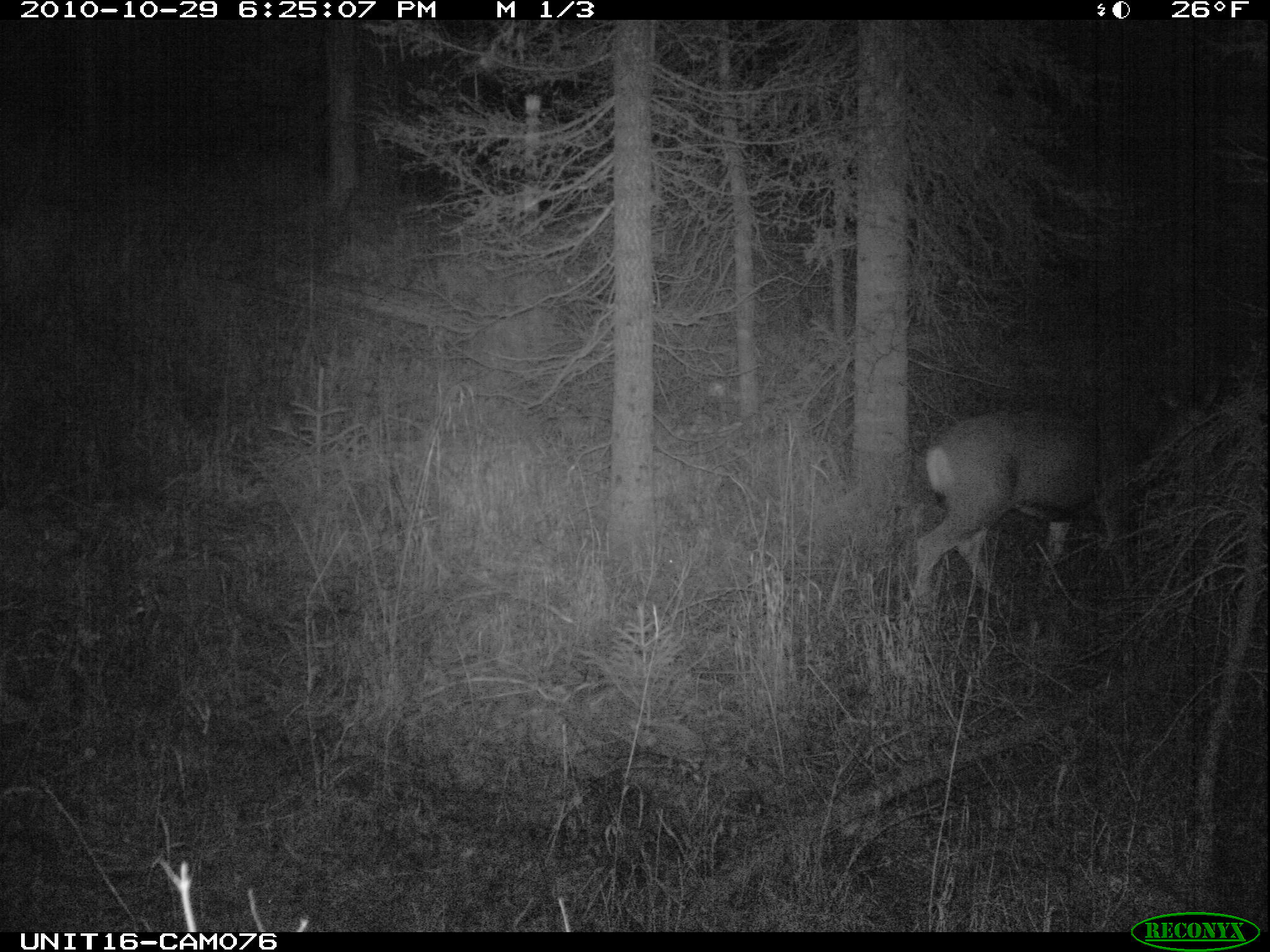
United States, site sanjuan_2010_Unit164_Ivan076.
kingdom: Animalia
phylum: Chordata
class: Mammalia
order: Artiodactyla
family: Cervidae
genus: Odocoileus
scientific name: Odocoileus hemionus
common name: mule deer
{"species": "Odocoileus hemionus (mule deer)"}